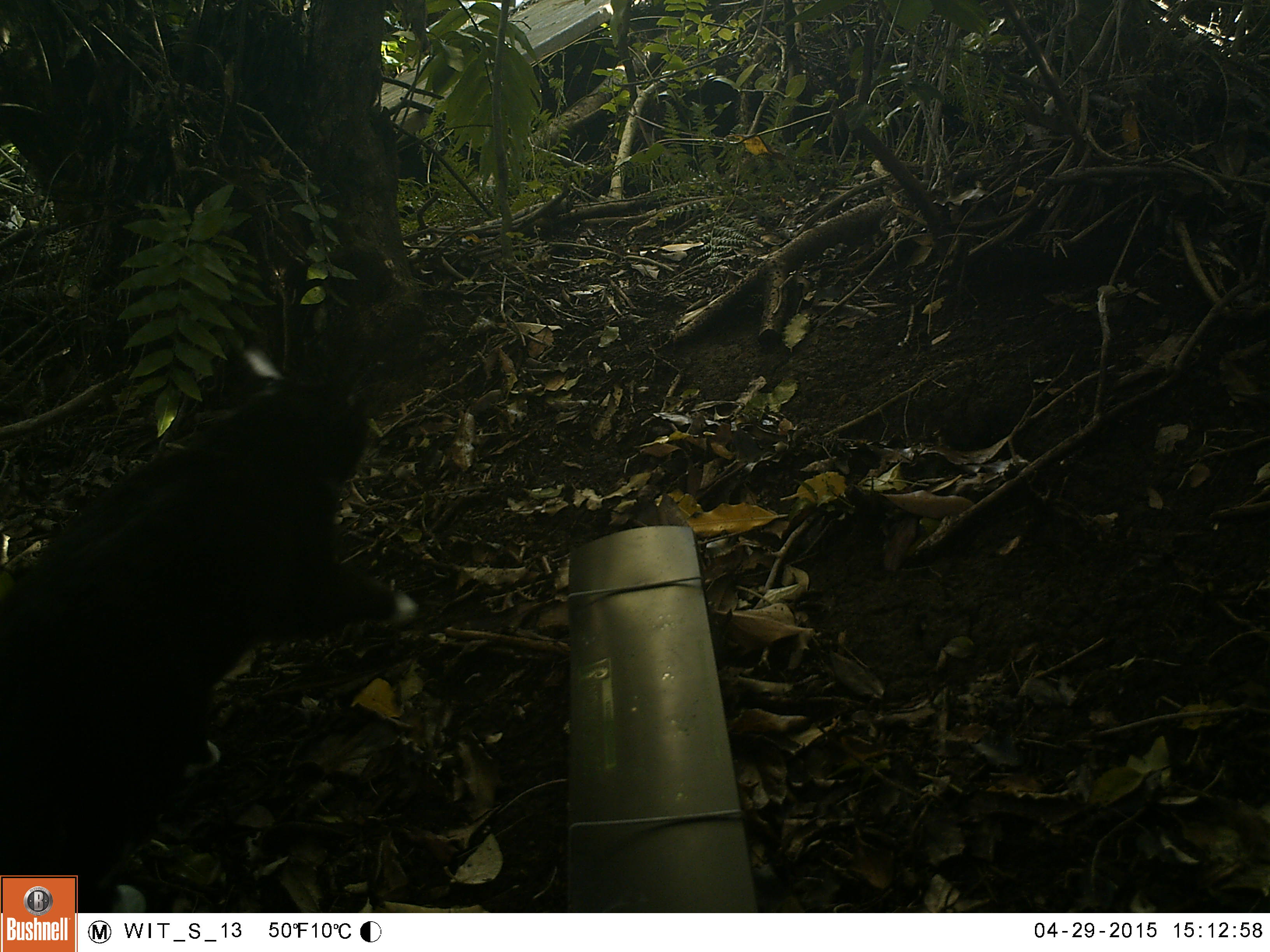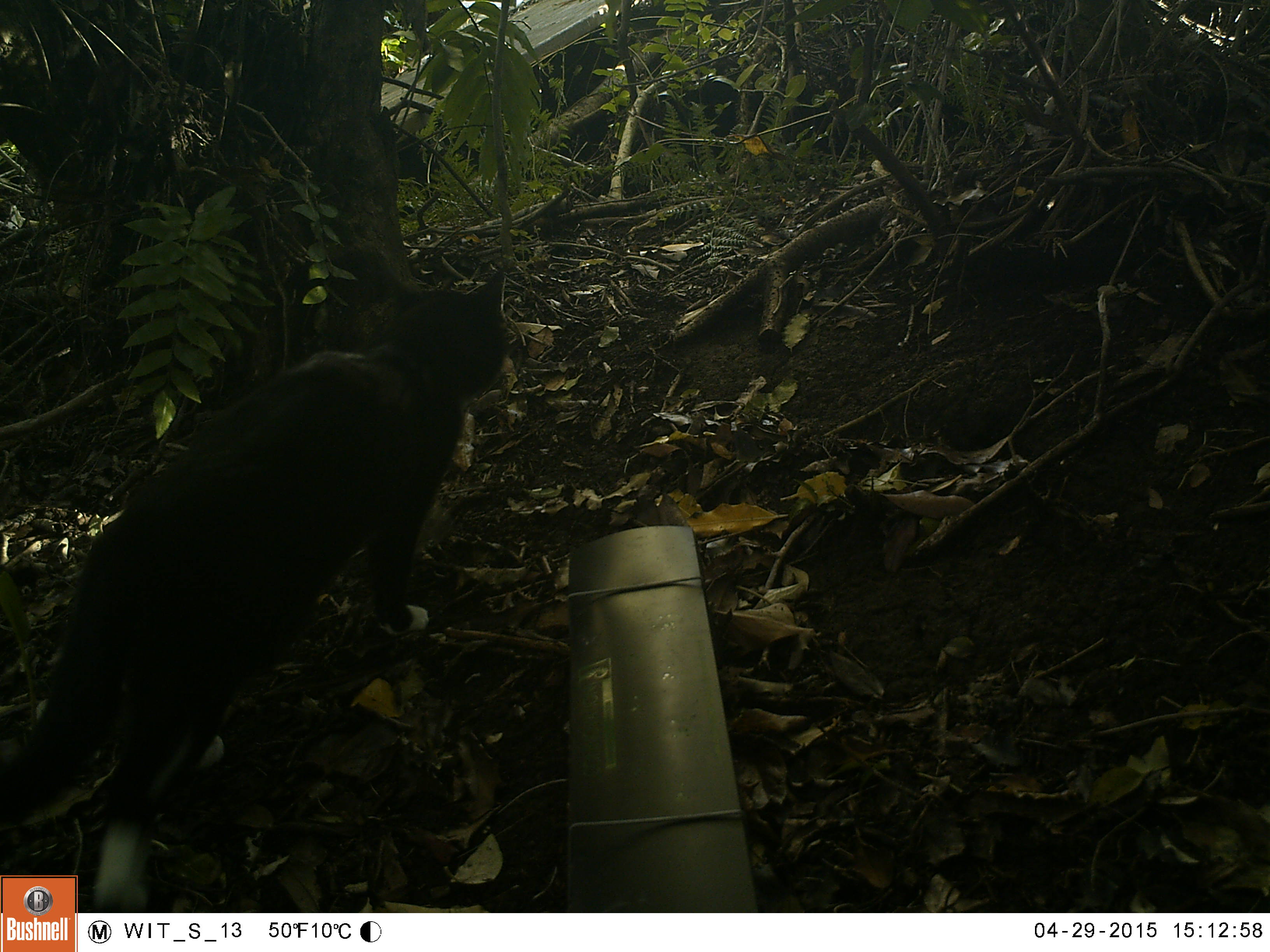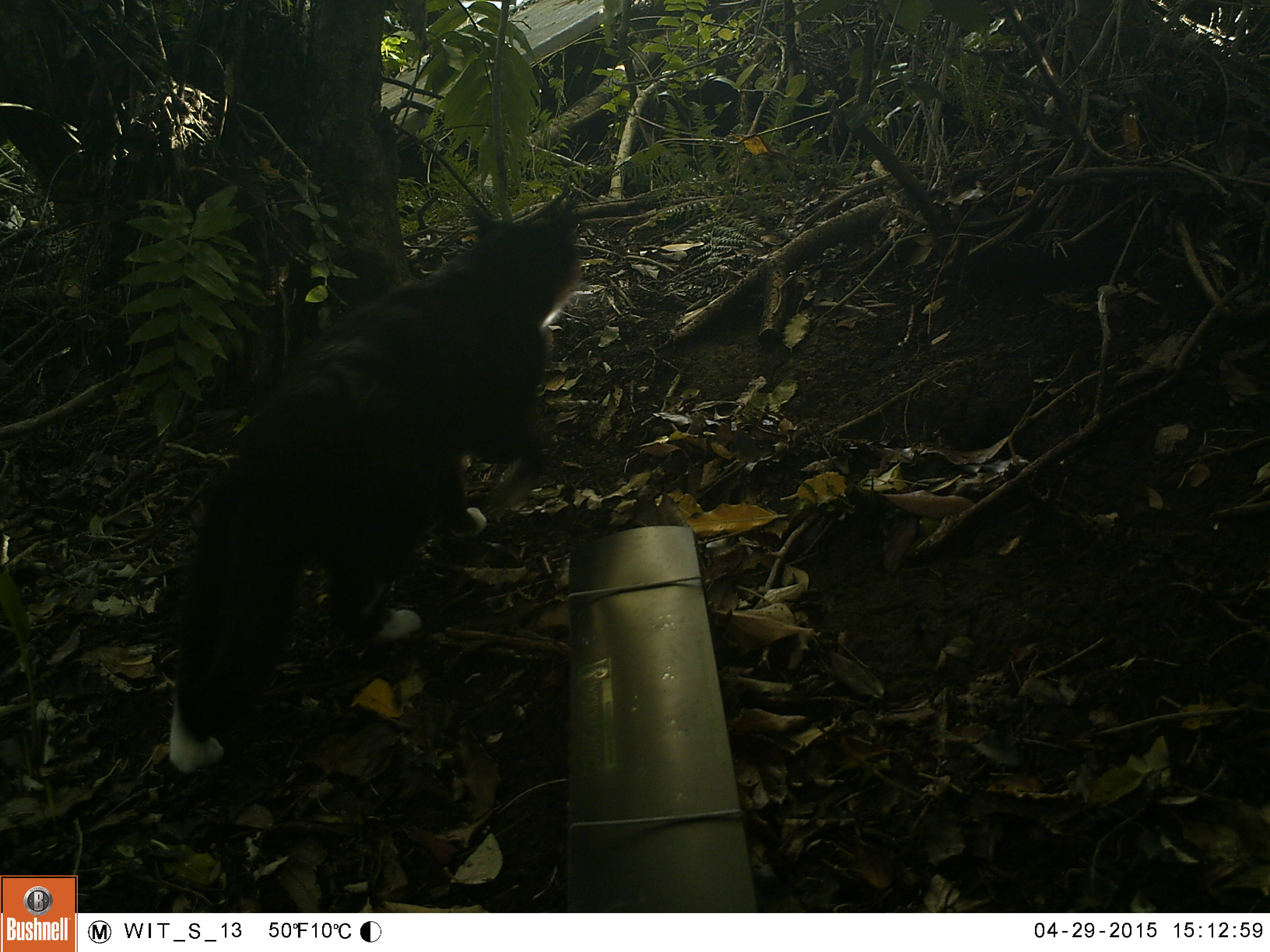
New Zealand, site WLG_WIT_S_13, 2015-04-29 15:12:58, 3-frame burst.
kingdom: Animalia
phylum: Chordata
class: Mammalia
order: Carnivora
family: Felidae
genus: Felis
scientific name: Felis catus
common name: domestic cat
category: cat